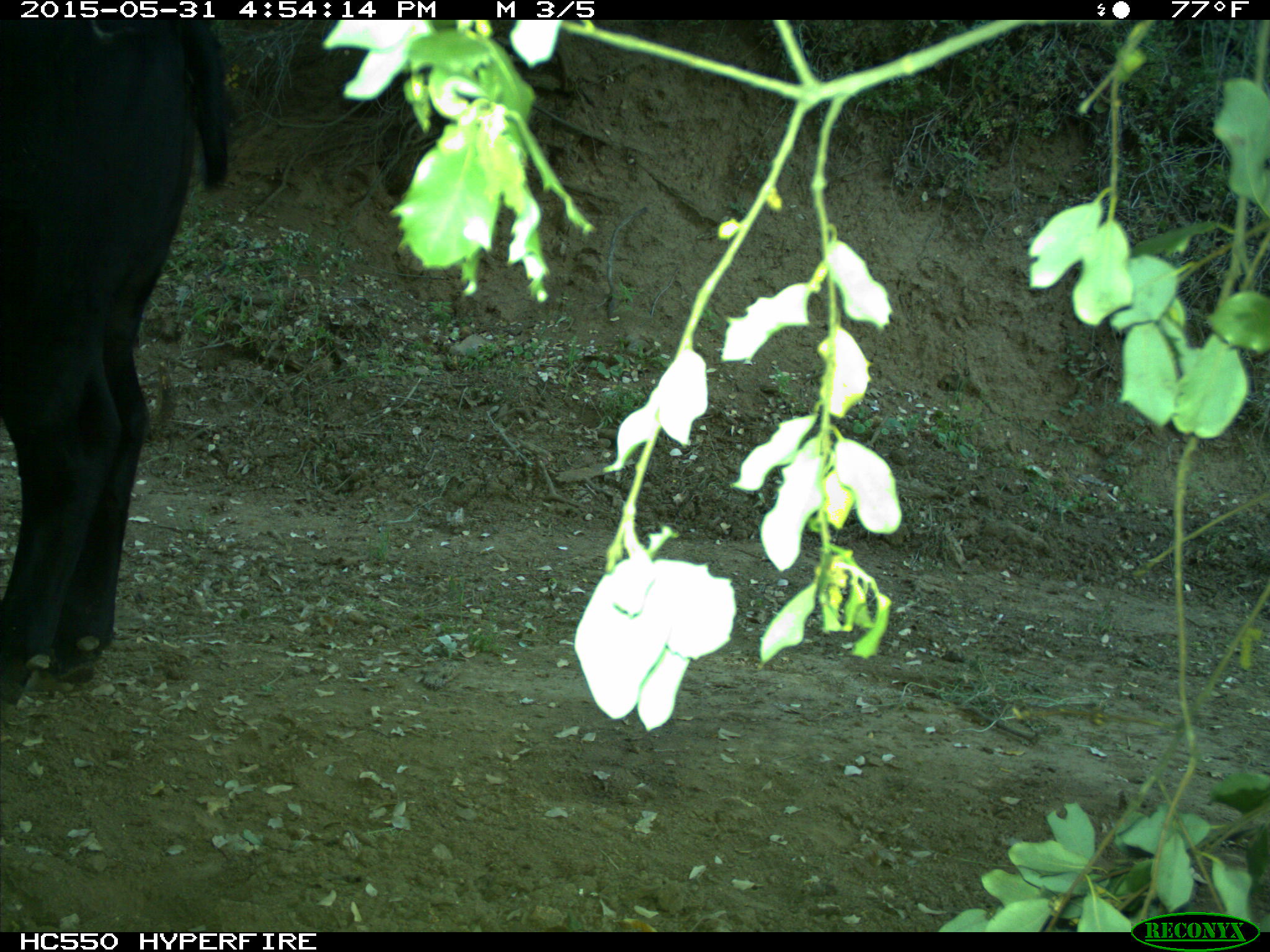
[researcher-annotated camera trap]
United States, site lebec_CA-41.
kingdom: Animalia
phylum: Chordata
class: Mammalia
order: Artiodactyla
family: Bovidae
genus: Bos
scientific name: Bos taurus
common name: domestic cow